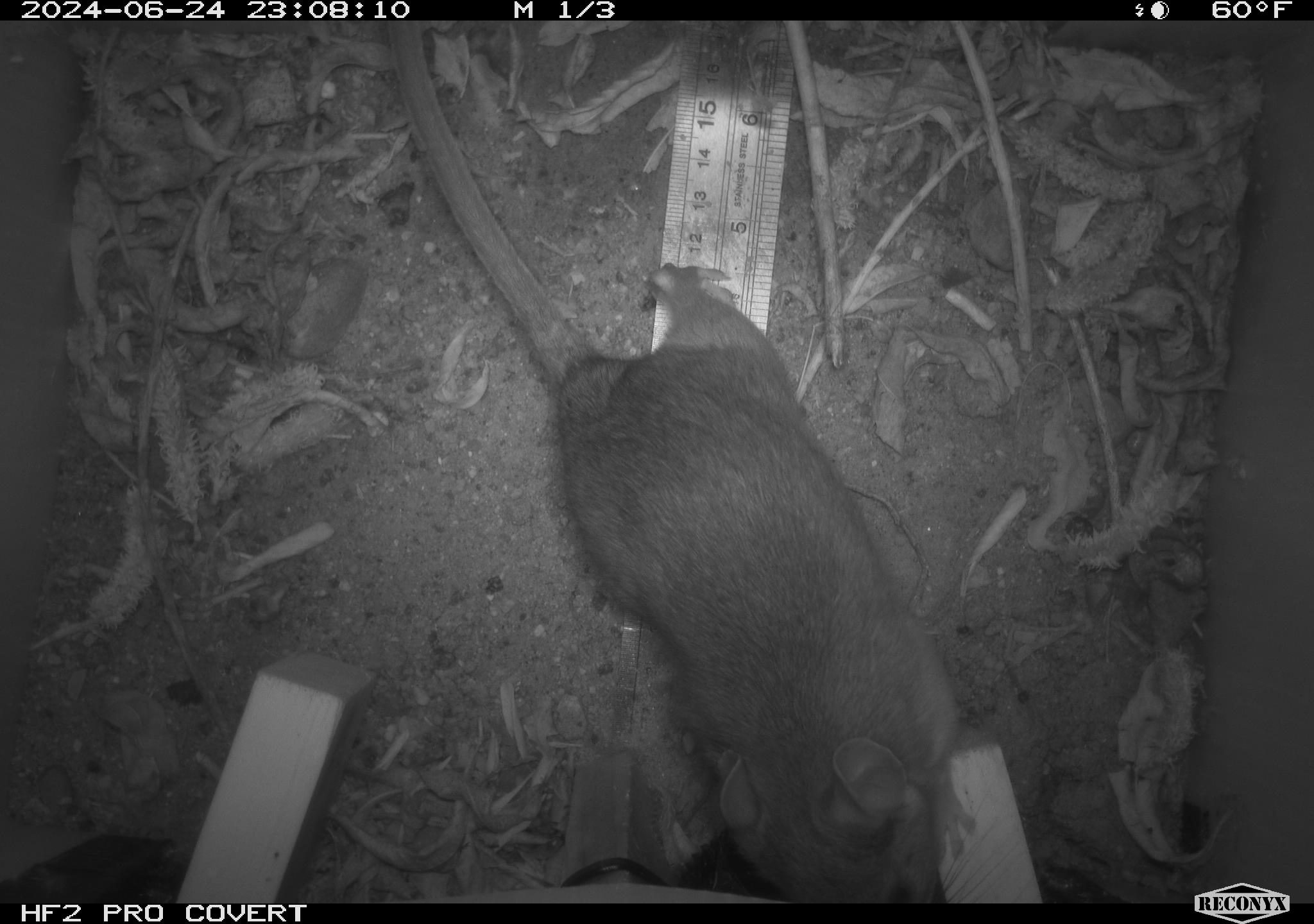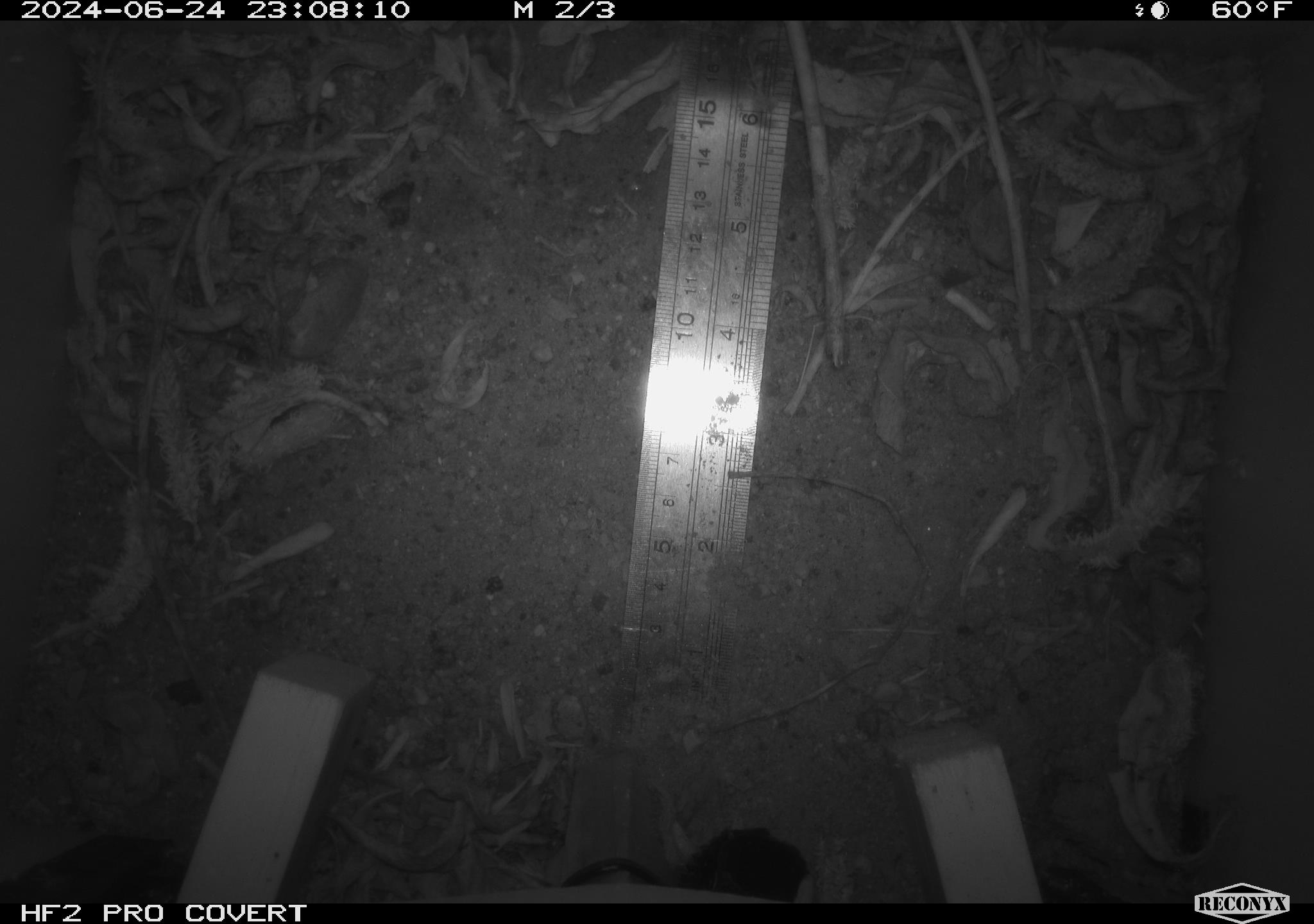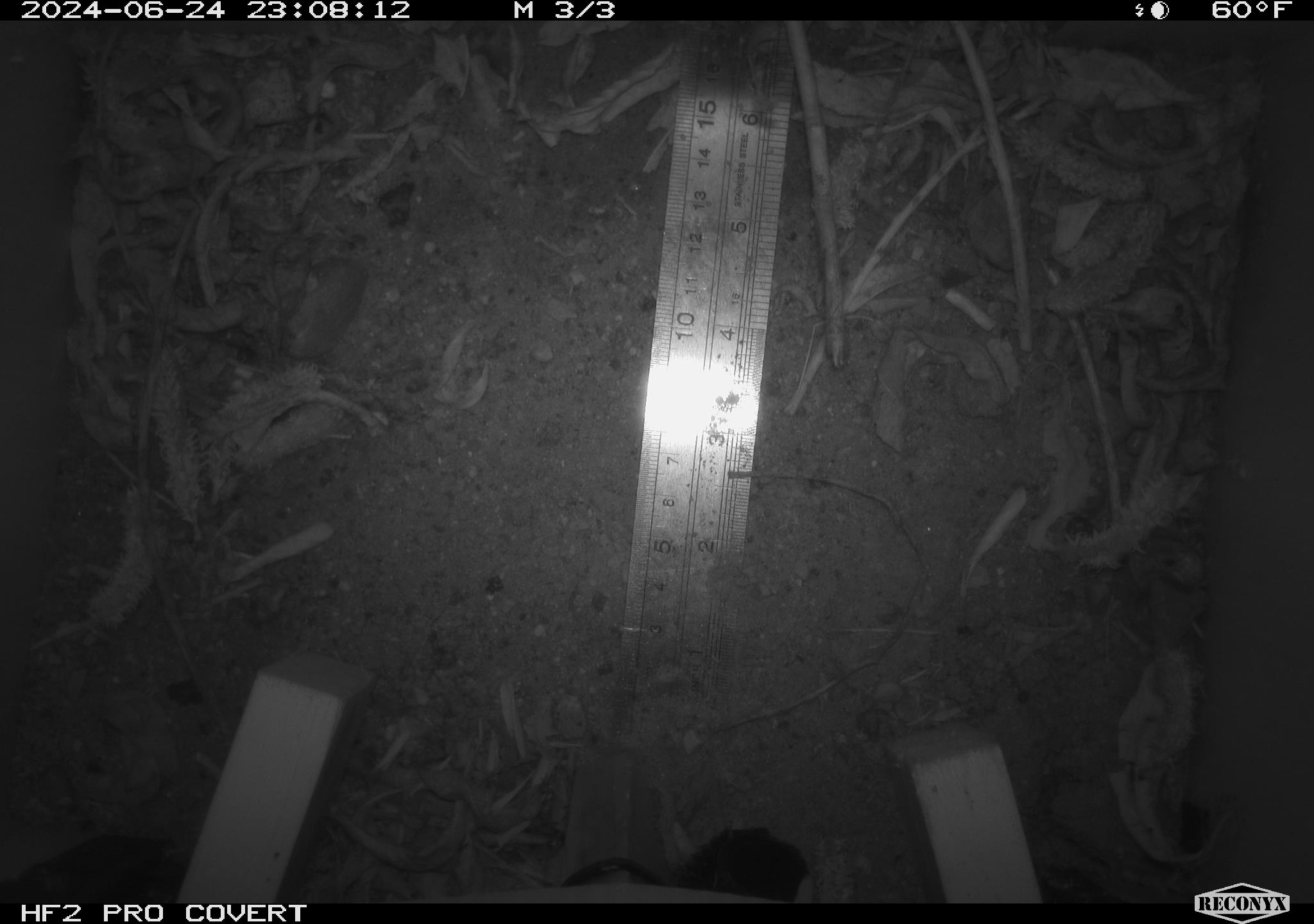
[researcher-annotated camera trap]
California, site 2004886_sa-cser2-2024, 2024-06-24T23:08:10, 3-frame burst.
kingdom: Animalia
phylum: Chordata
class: Mammalia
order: Rodentia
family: Muridae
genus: Rattus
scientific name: Rattus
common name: rat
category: rattus species